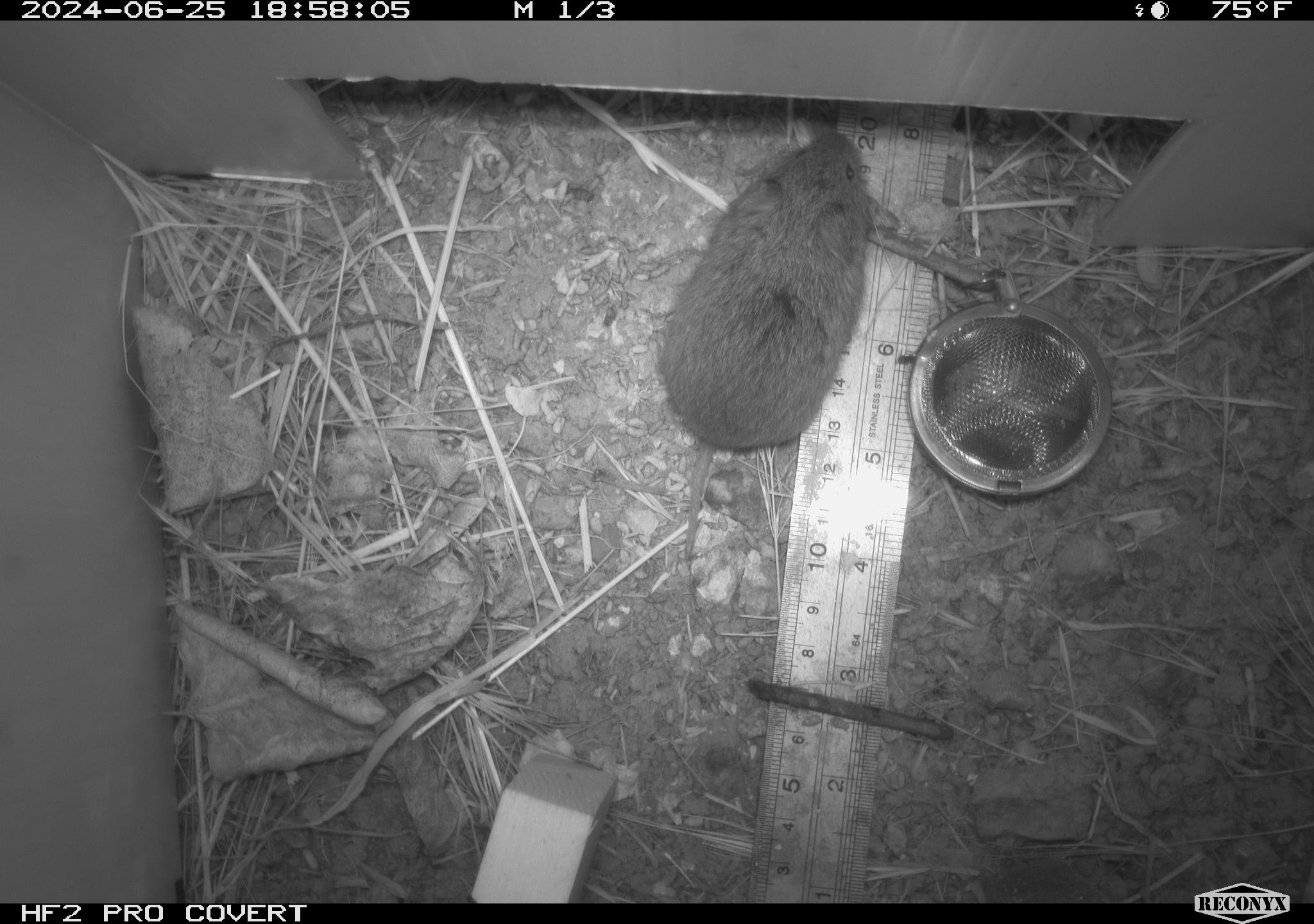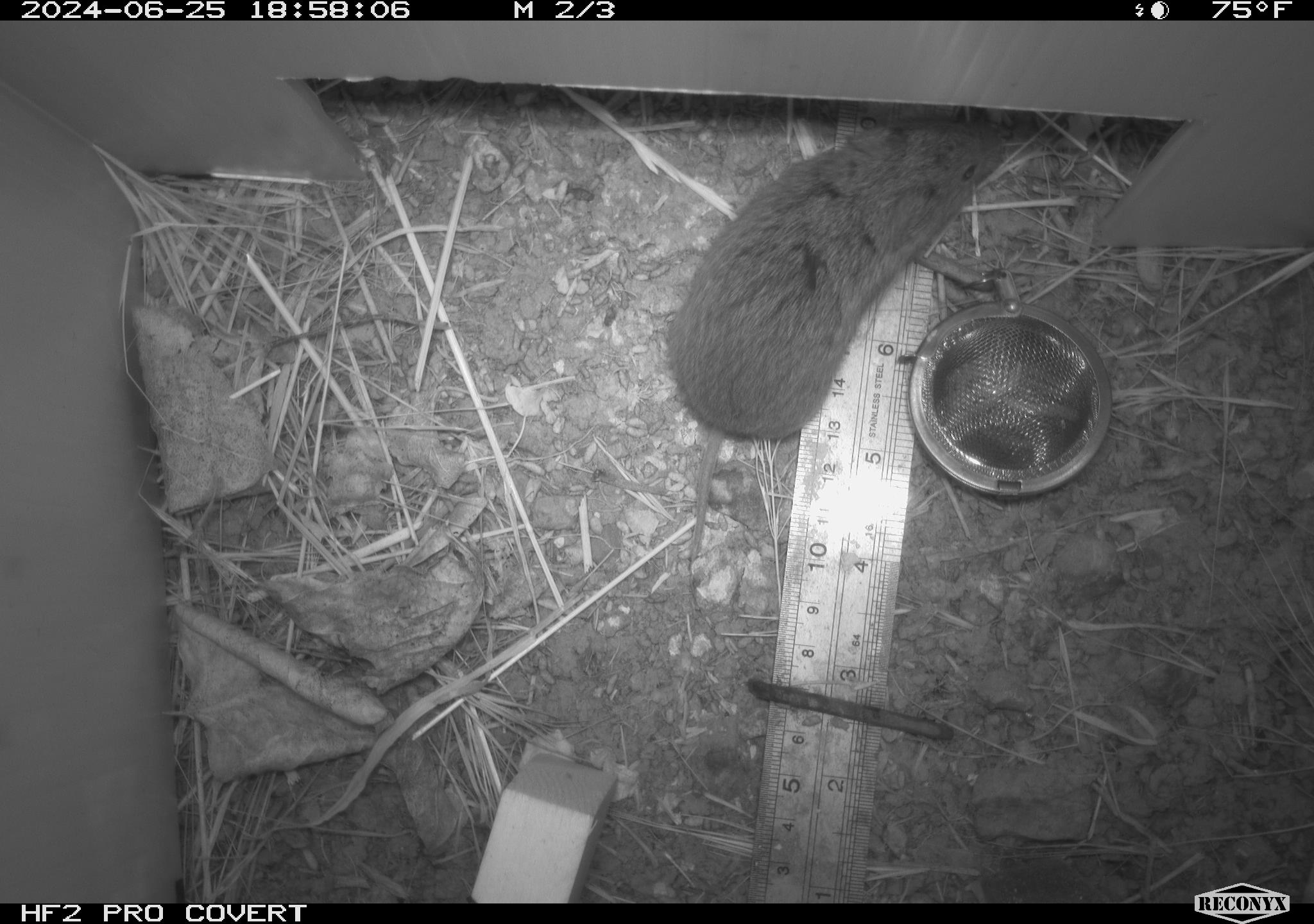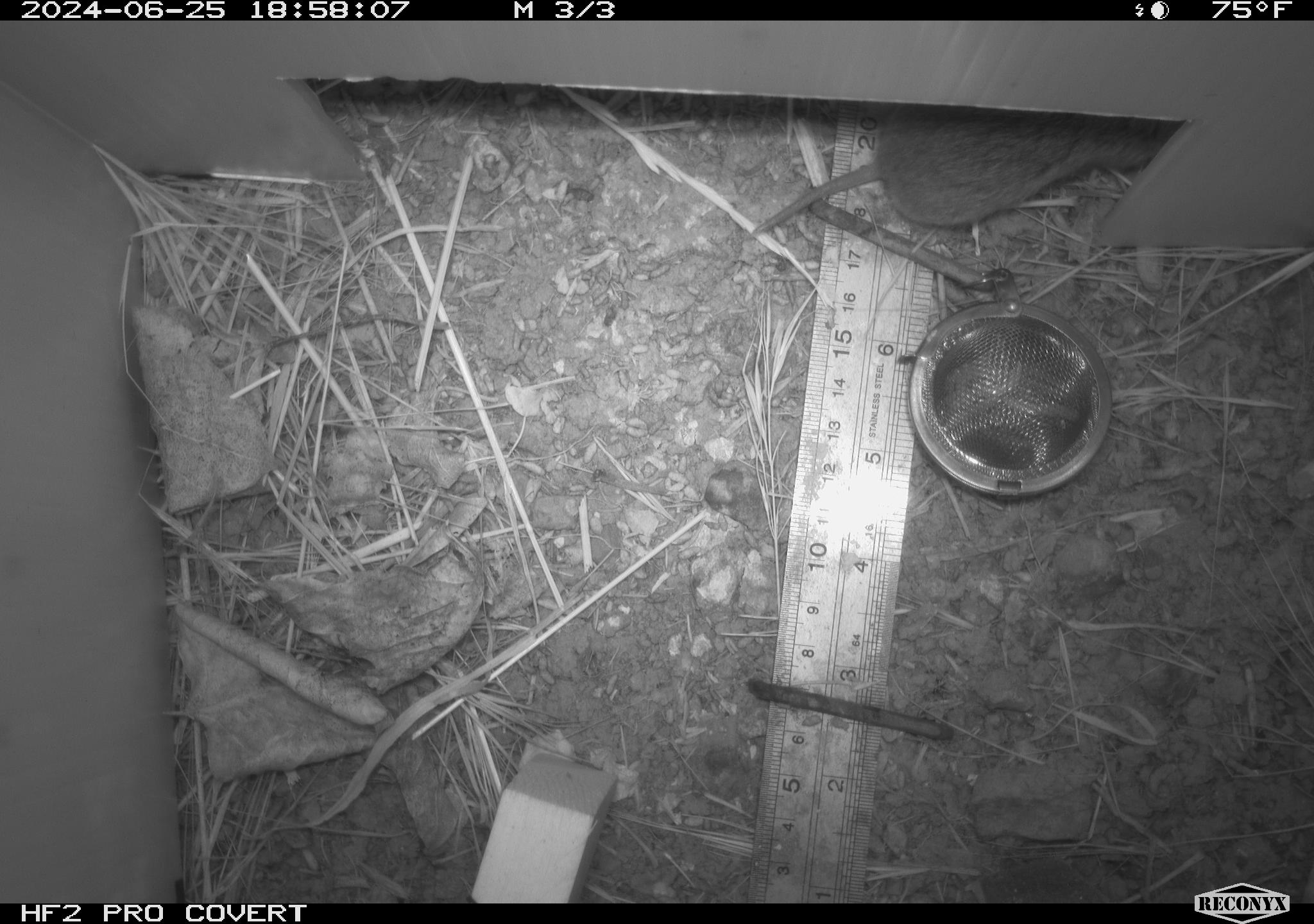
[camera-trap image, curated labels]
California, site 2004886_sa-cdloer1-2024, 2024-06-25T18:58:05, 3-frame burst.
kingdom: Animalia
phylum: Chordata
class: Mammalia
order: Rodentia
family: Cricetidae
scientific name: Arvicolinae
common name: voles, lemmings, and muskrats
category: arvicolinae subfamily